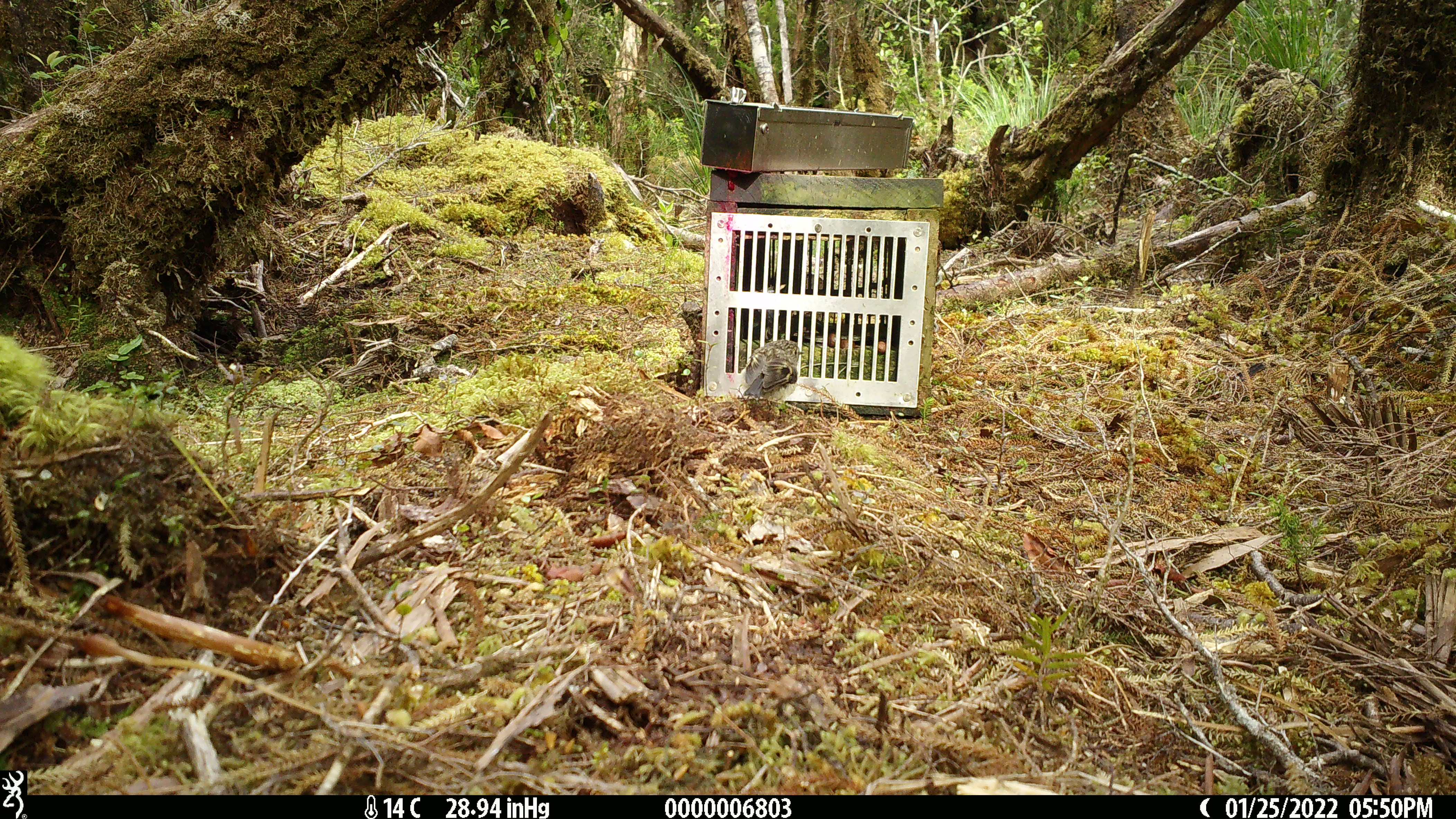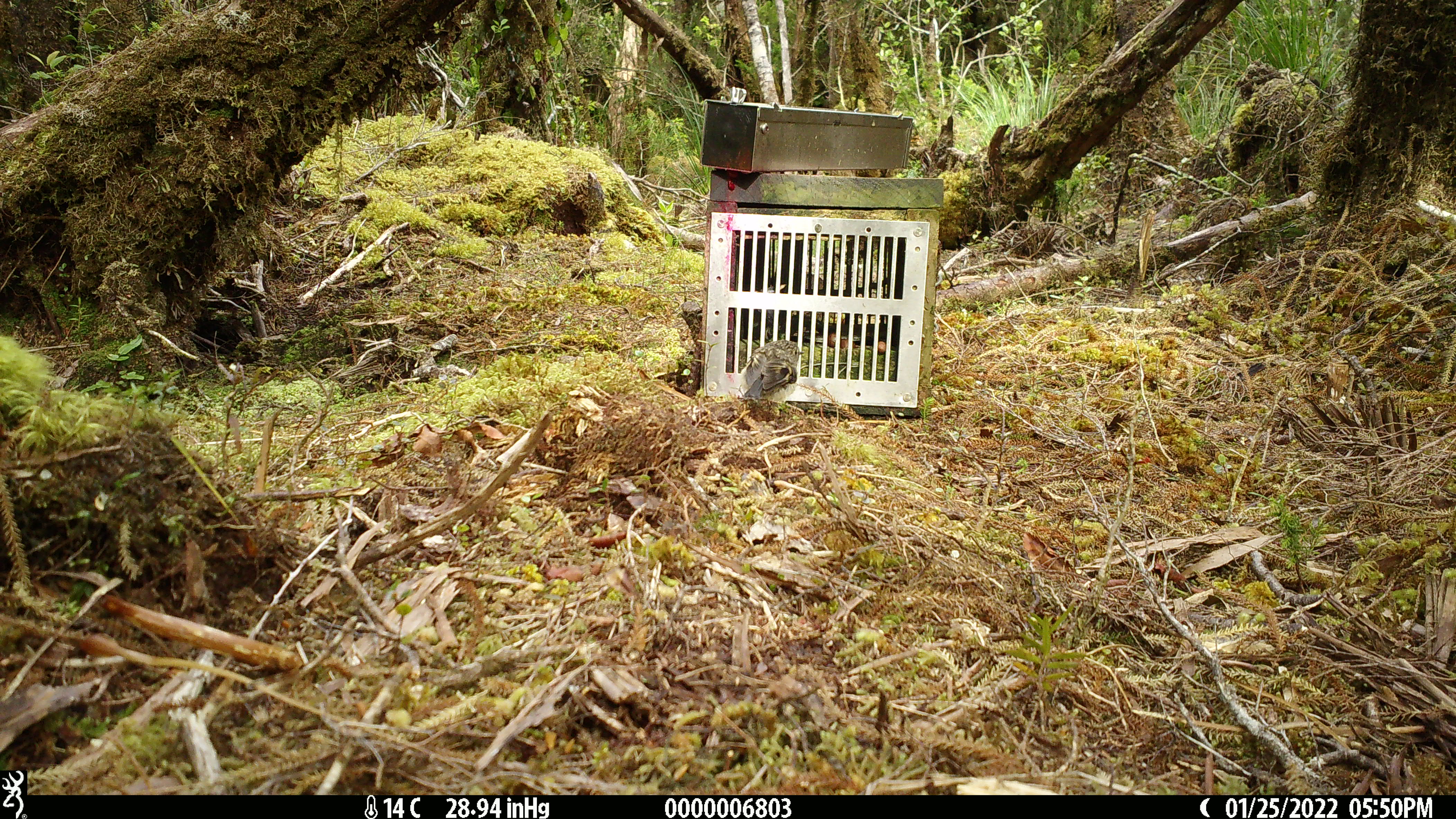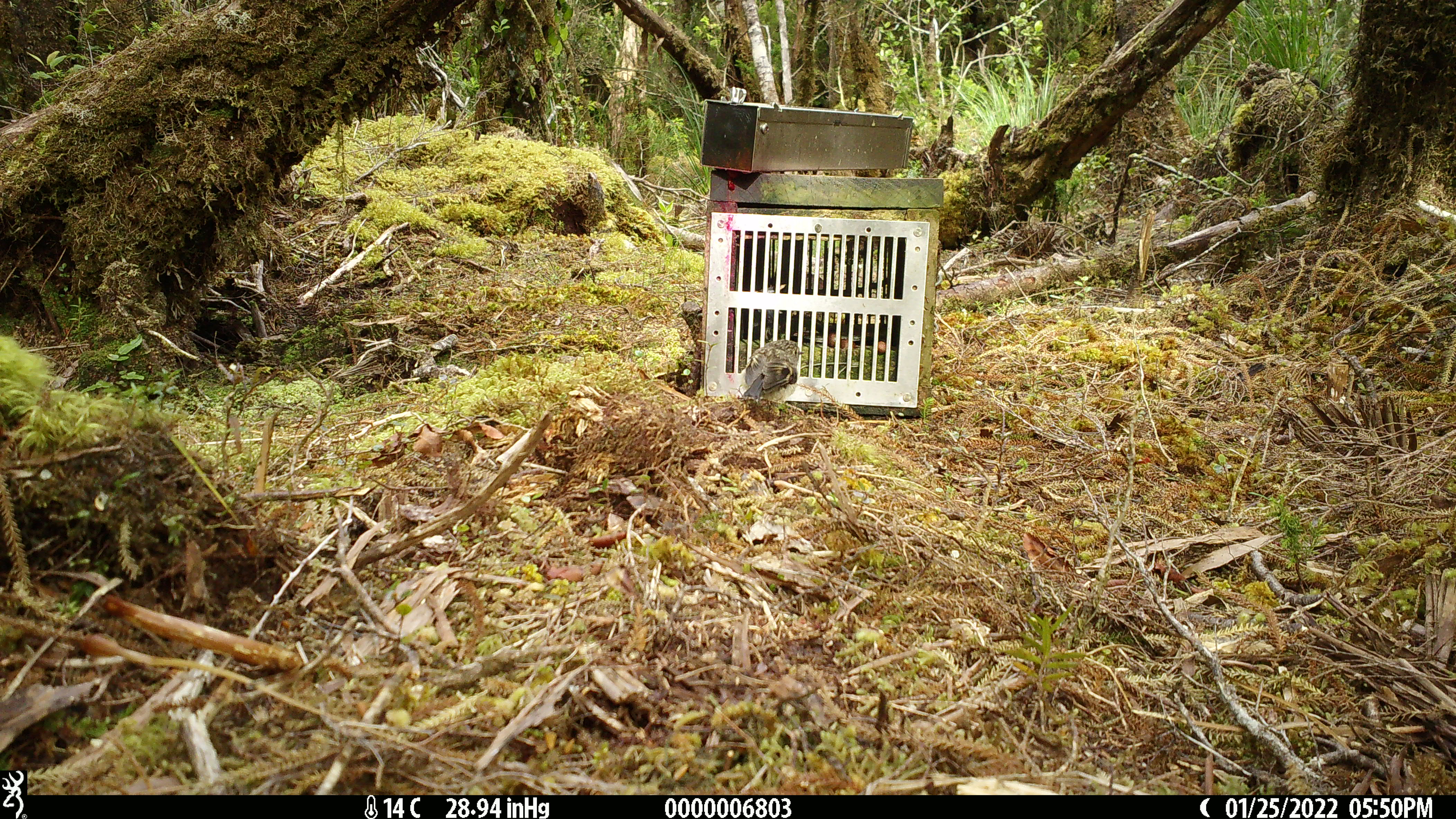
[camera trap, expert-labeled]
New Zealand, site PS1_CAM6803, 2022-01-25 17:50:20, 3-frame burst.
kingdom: Animalia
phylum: Chordata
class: Aves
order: Passeriformes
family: Petroicidae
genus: Petroica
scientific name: Petroica macrocephala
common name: tomtit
Tomtit (Petroica macrocephala).